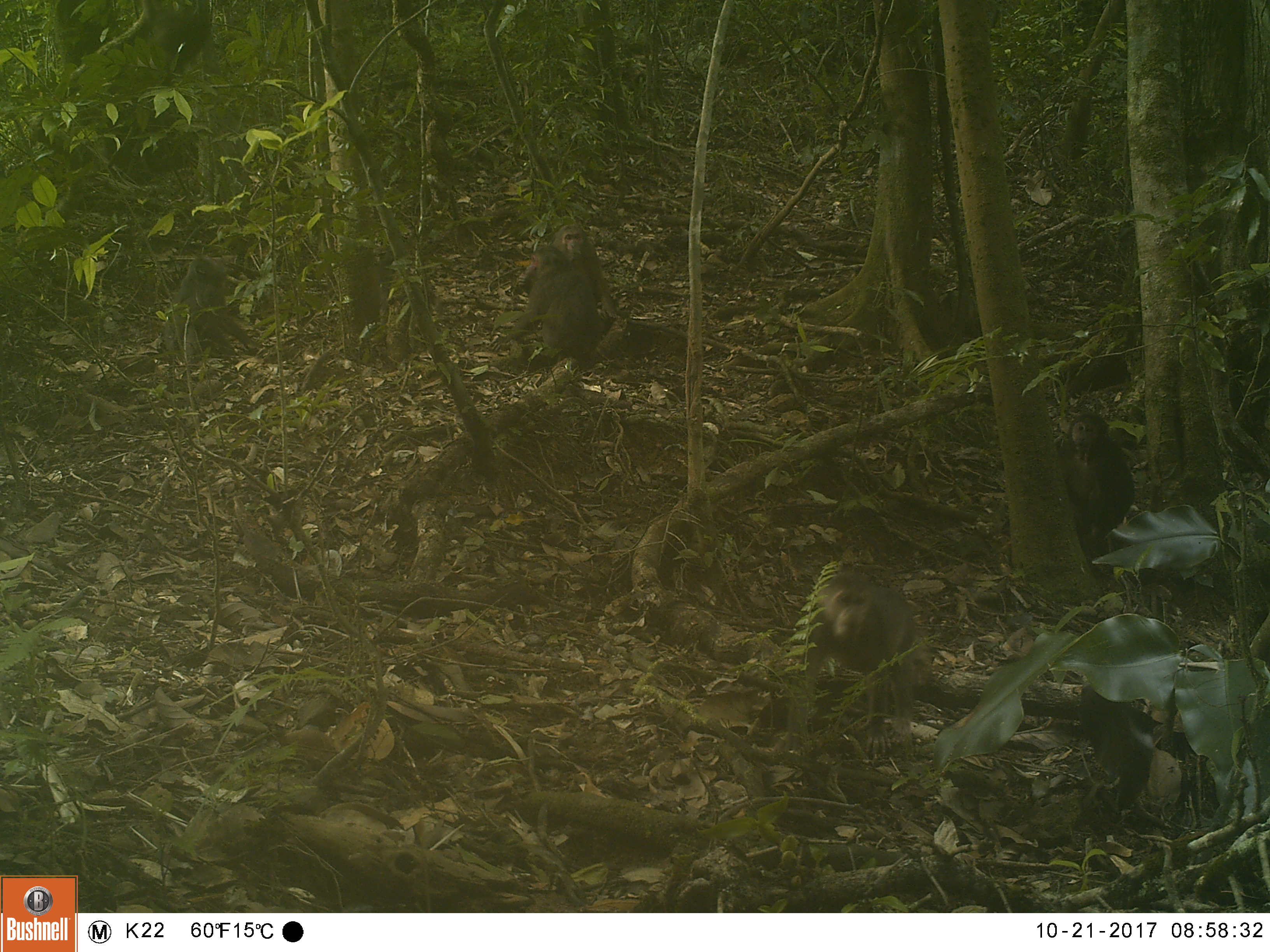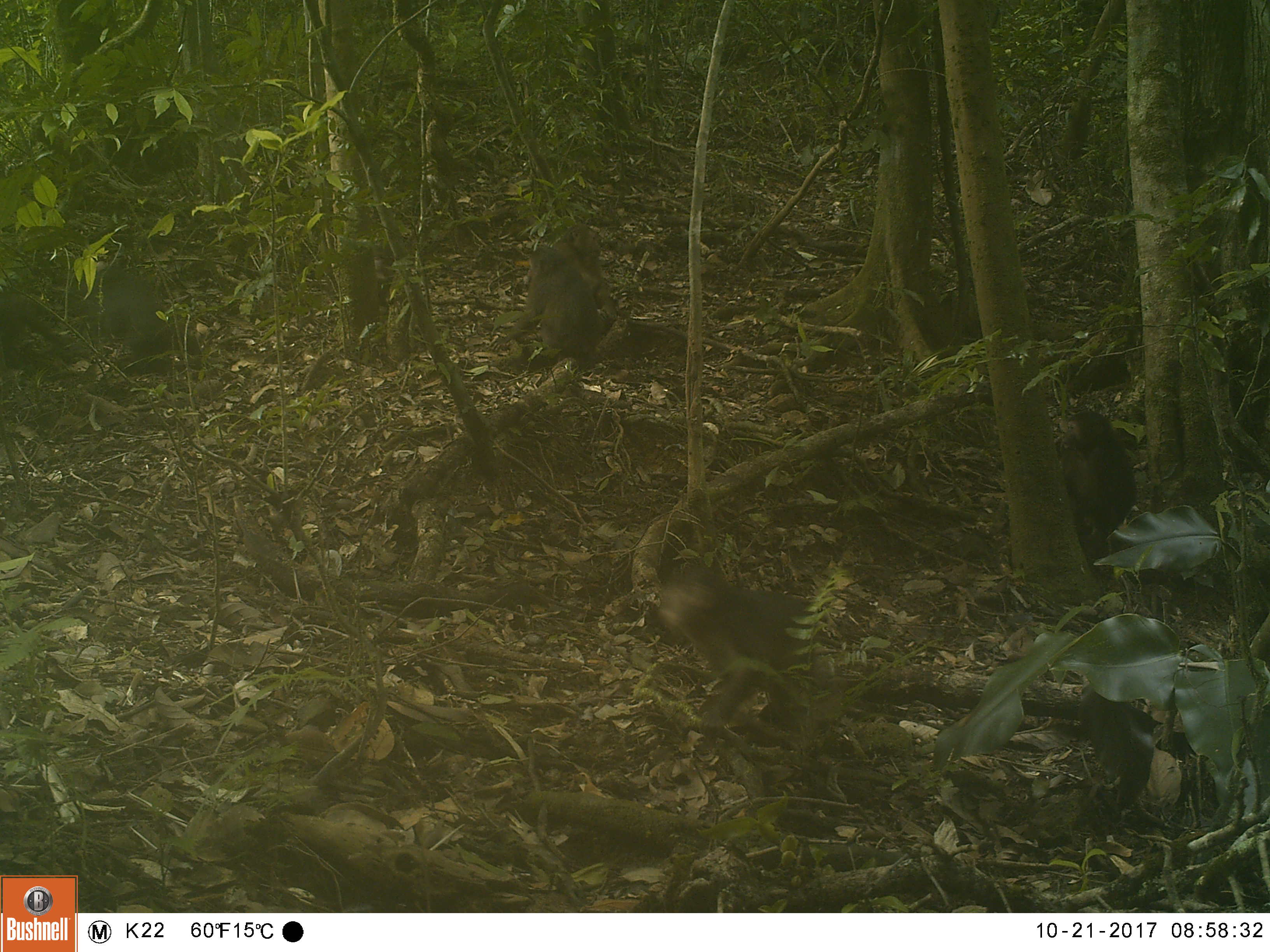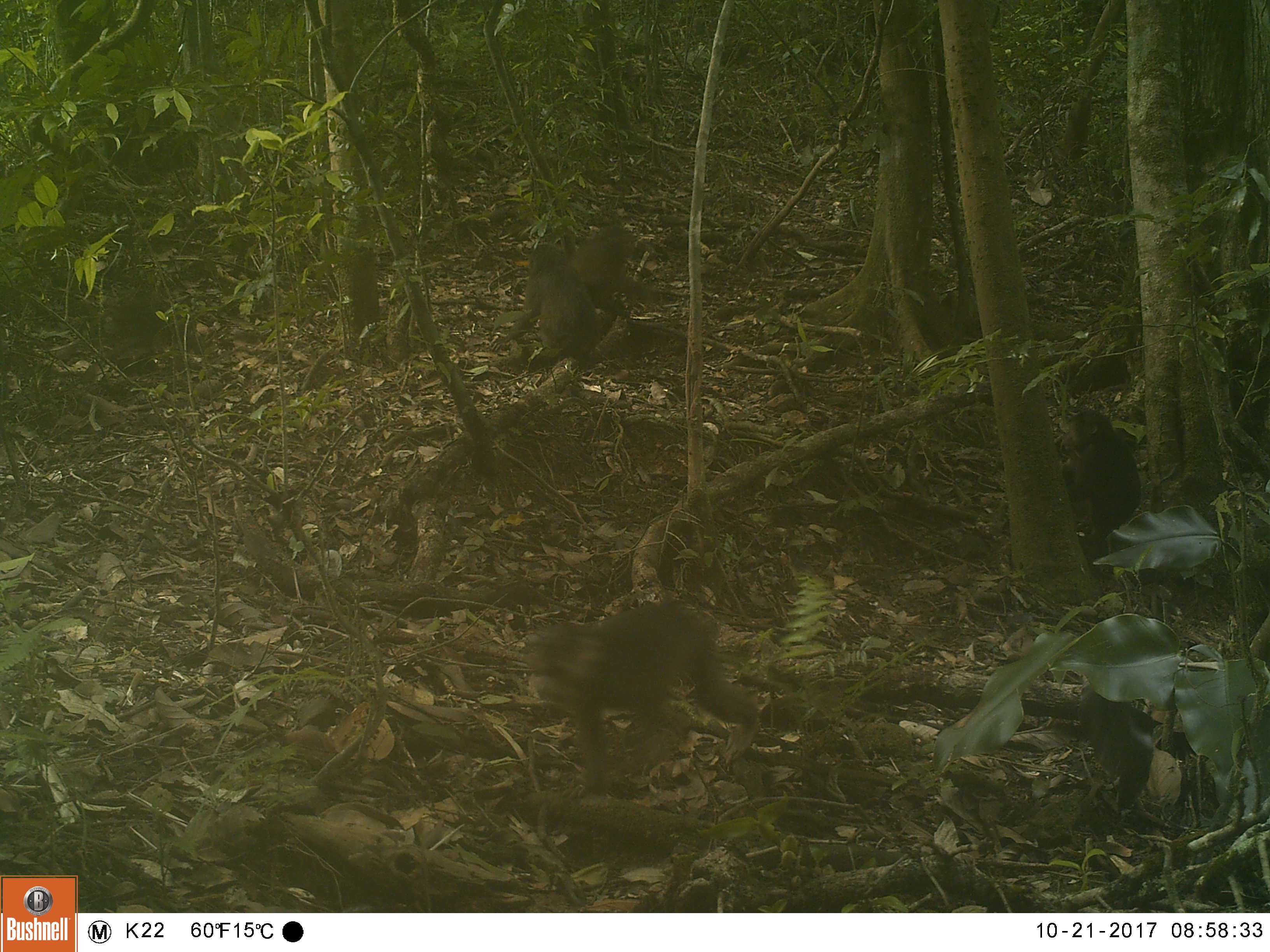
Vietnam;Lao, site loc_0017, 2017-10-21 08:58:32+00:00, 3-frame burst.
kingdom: Animalia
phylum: Chordata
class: Mammalia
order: Primates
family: Cercopithecidae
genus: Macaca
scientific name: Macaca arctoides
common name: stump-tailed macaque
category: stump tailed macaque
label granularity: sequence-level